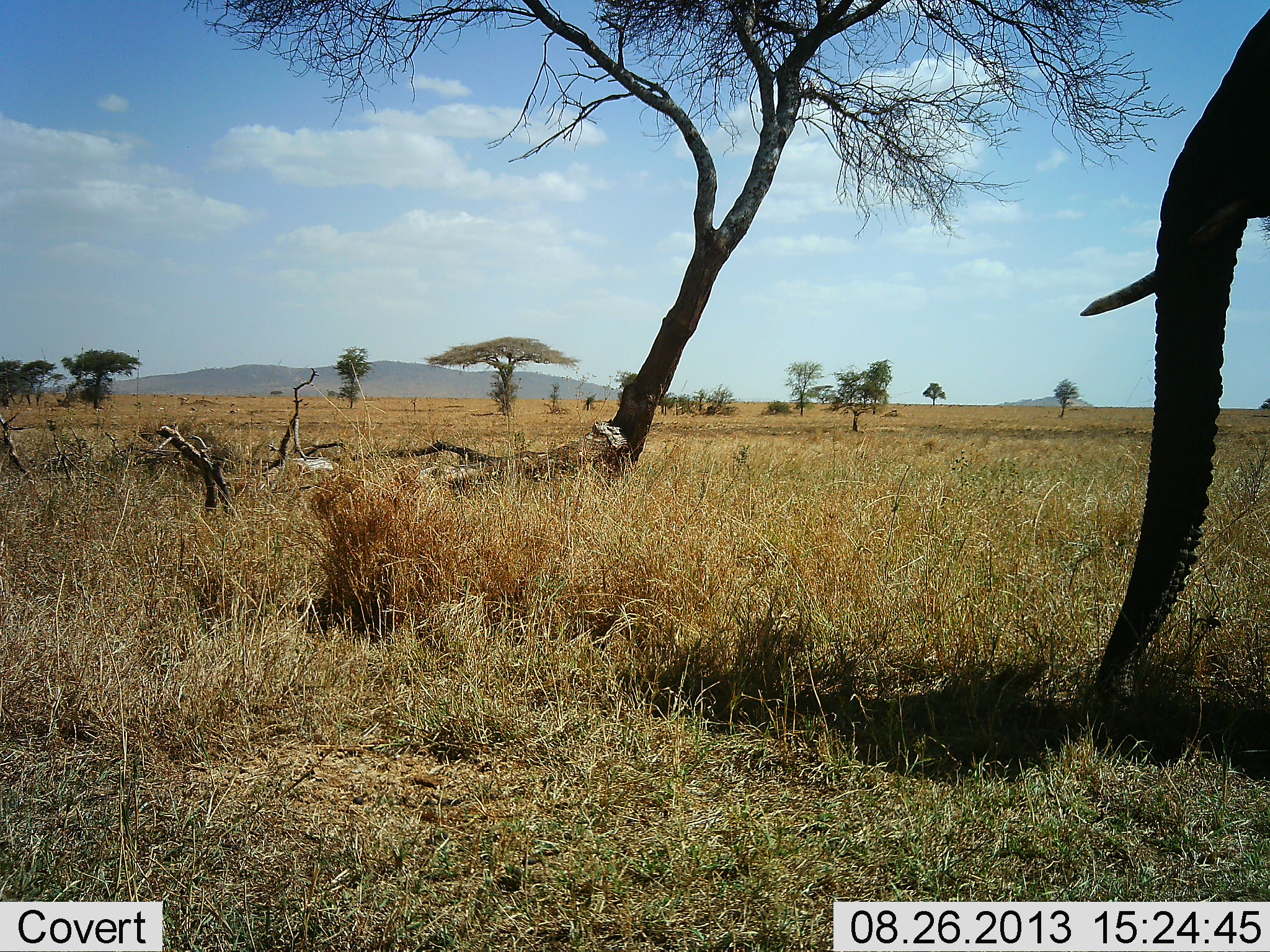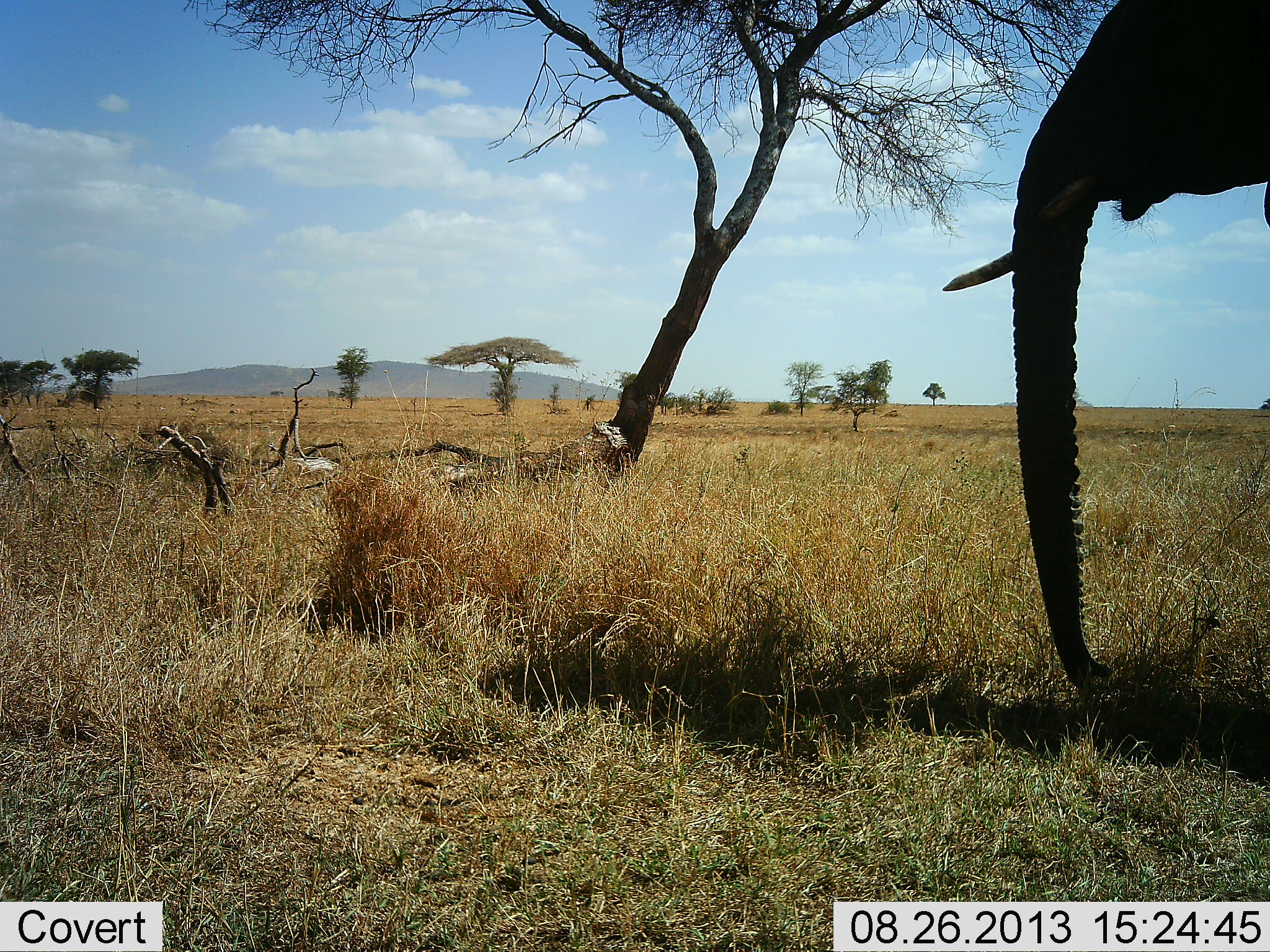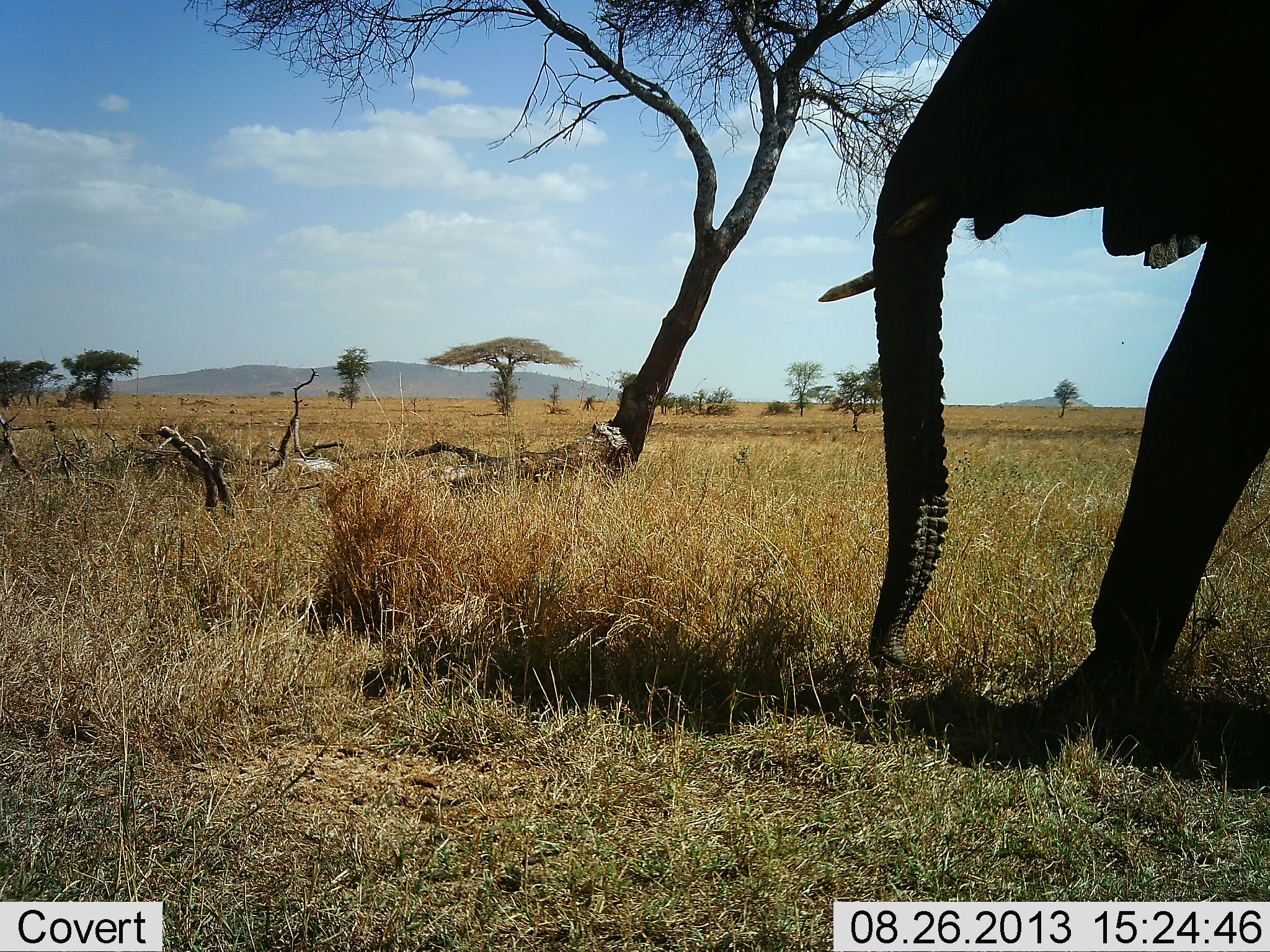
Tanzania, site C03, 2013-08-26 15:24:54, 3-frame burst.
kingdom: Animalia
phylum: Chordata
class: Mammalia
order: Proboscidea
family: Elephantidae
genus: Loxodonta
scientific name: Loxodonta africana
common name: african bush elephant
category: elephant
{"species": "elephant (african bush elephant) (Loxodonta africana)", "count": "1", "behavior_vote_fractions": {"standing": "10%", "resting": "0%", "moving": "90%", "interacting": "0%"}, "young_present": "0%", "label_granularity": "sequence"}